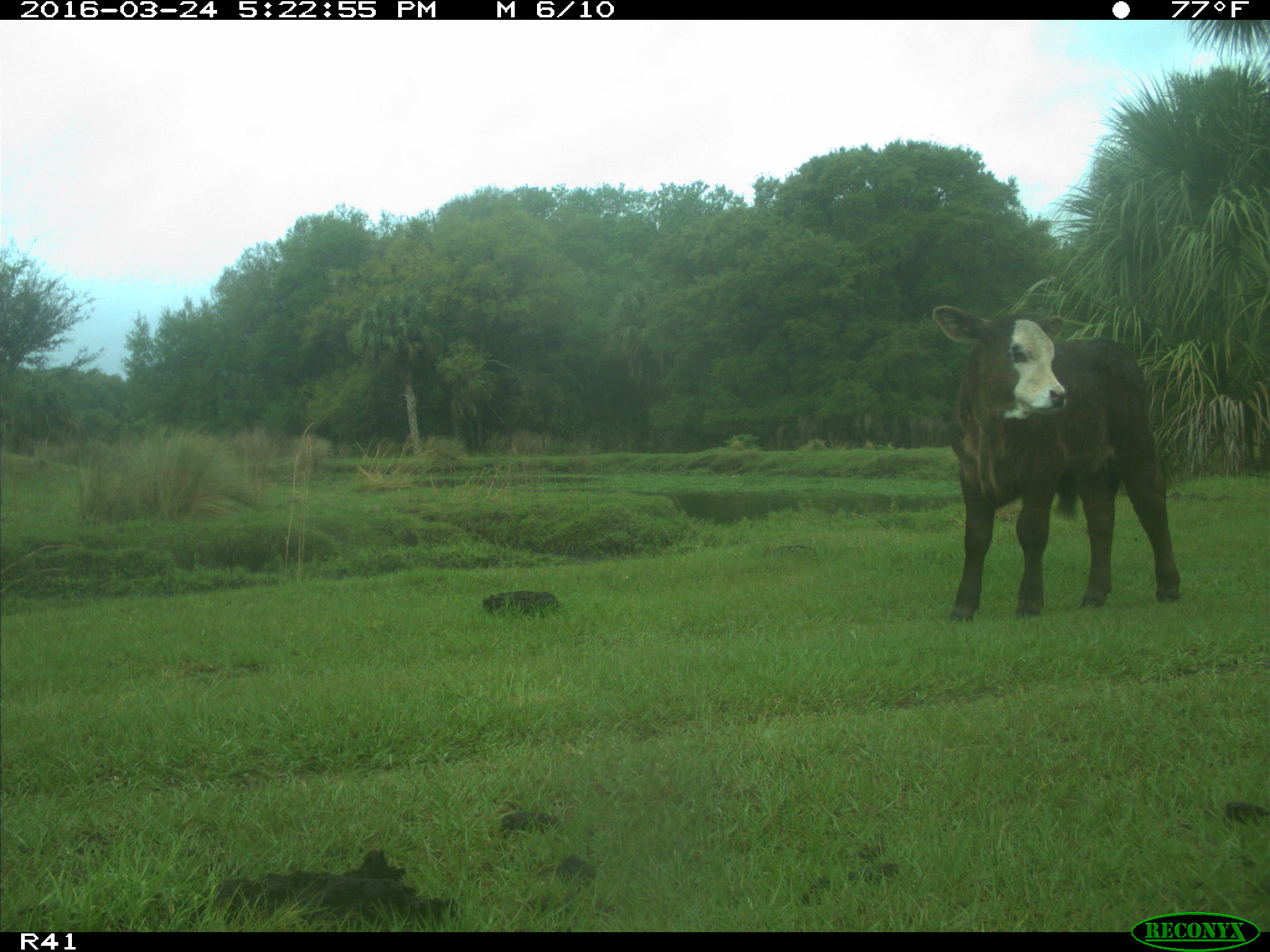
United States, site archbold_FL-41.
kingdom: Animalia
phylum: Chordata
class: Mammalia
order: Artiodactyla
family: Bovidae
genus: Bos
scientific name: Bos taurus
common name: domestic cow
Bos taurus (domestic cow).